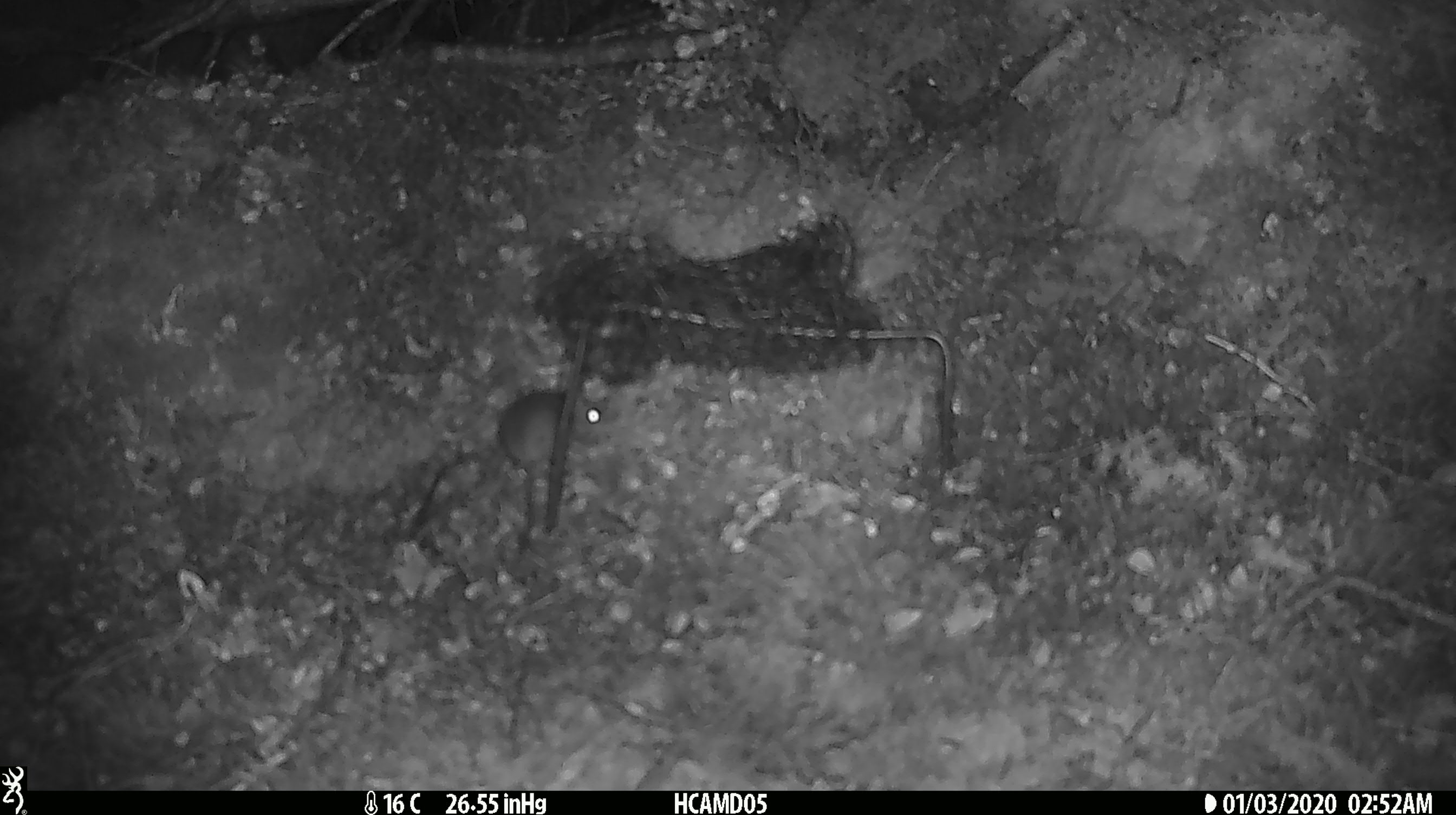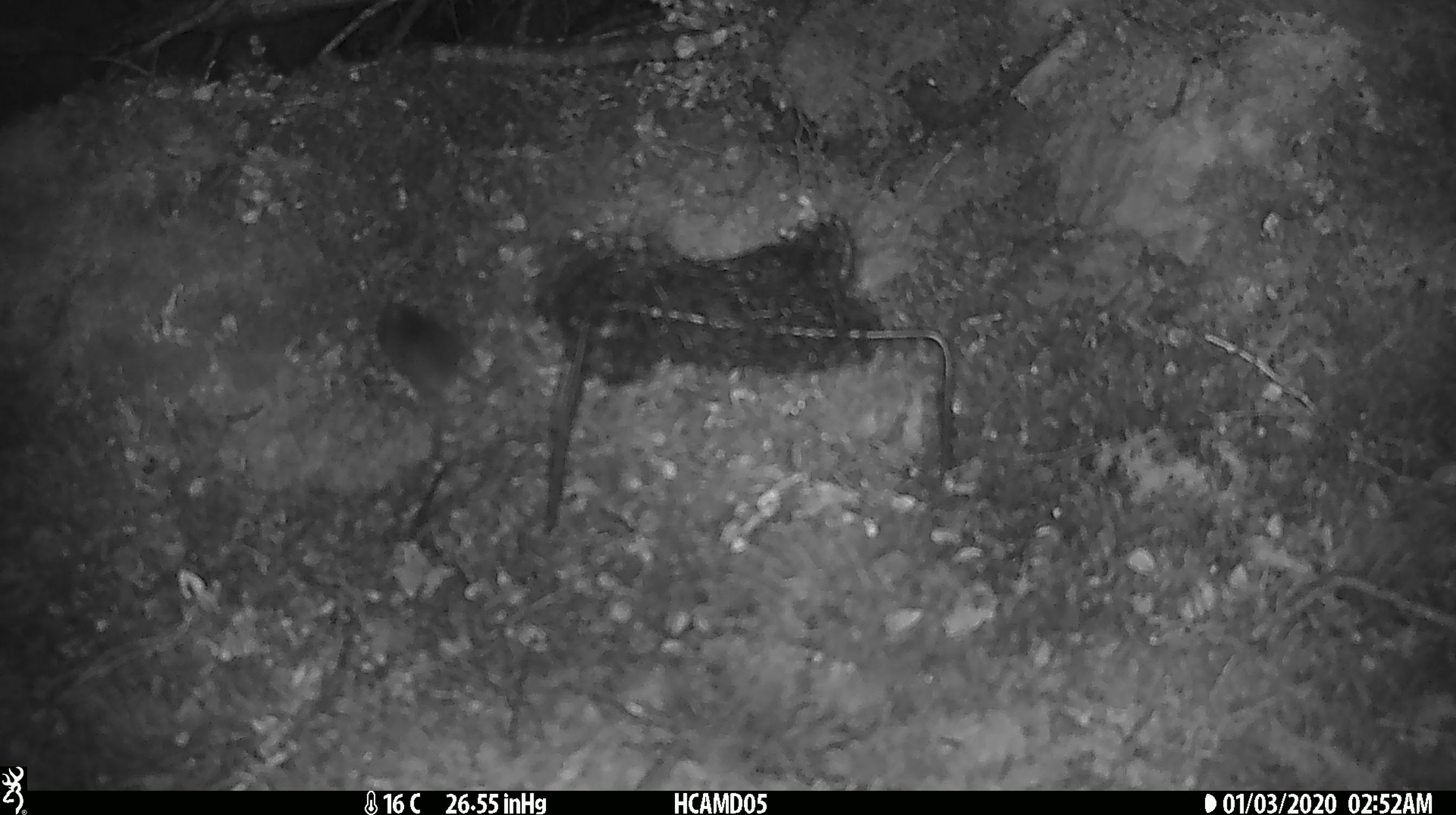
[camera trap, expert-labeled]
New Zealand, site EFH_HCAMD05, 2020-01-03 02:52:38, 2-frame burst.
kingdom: Animalia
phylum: Chordata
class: Mammalia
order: Rodentia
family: Muridae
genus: Mus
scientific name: Mus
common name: mouse